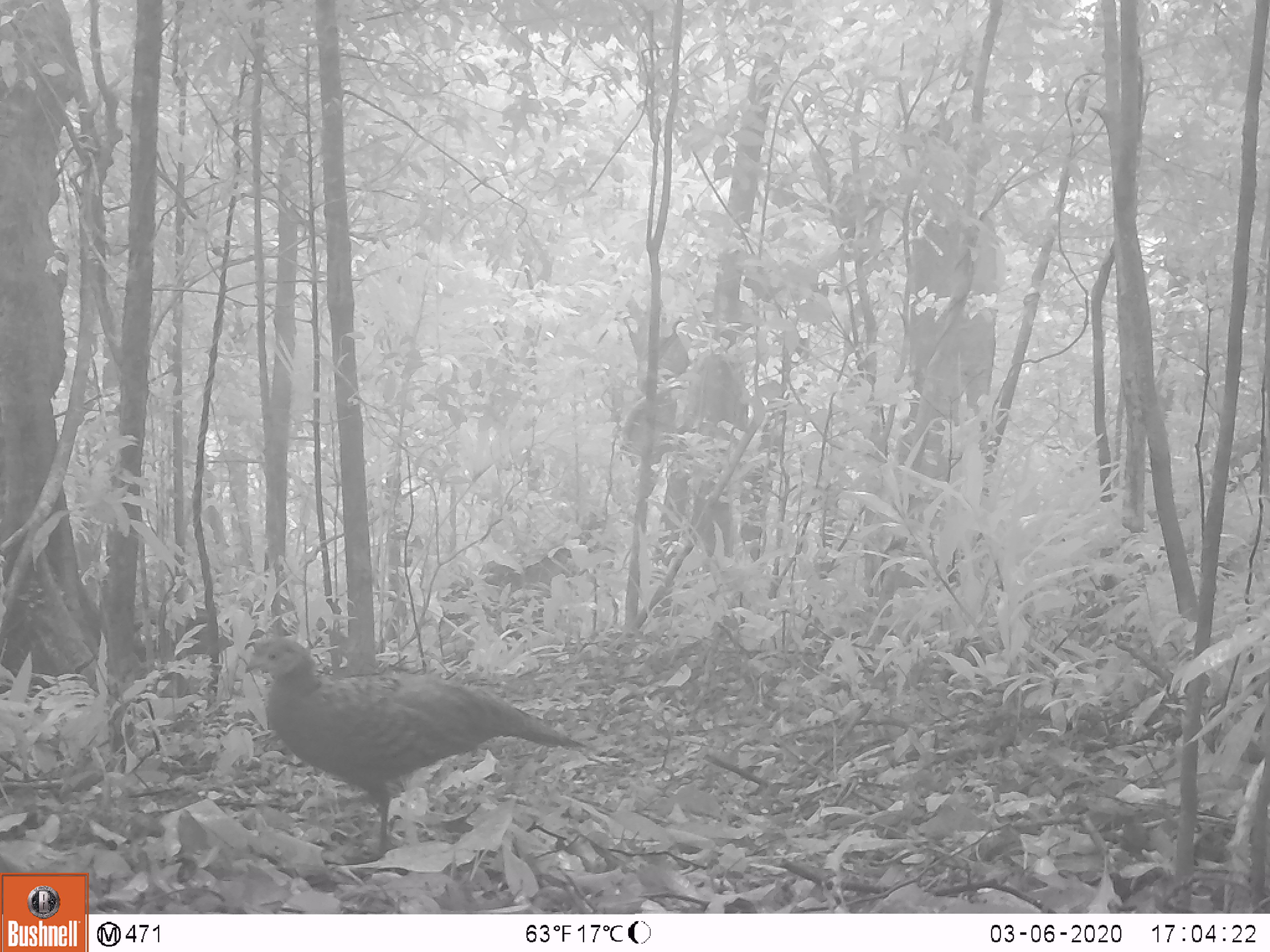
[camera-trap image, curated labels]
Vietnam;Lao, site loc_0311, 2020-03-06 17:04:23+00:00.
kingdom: Animalia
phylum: Chordata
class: Aves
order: Galliformes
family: Phasianidae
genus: Polyplectron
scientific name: Polyplectron bicalcaratum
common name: gray peacock-pheasant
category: grey peacock pheasant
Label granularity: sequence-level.